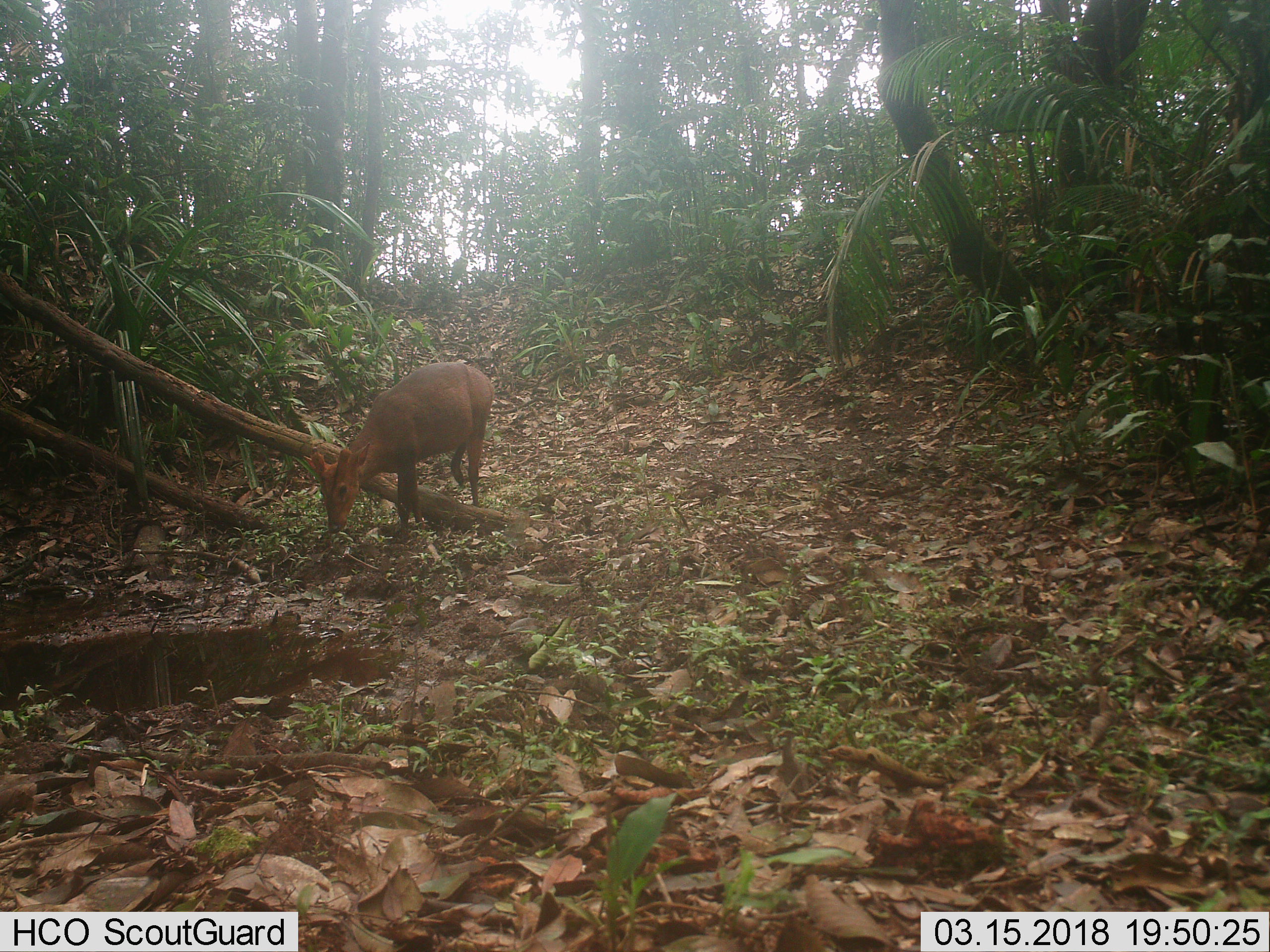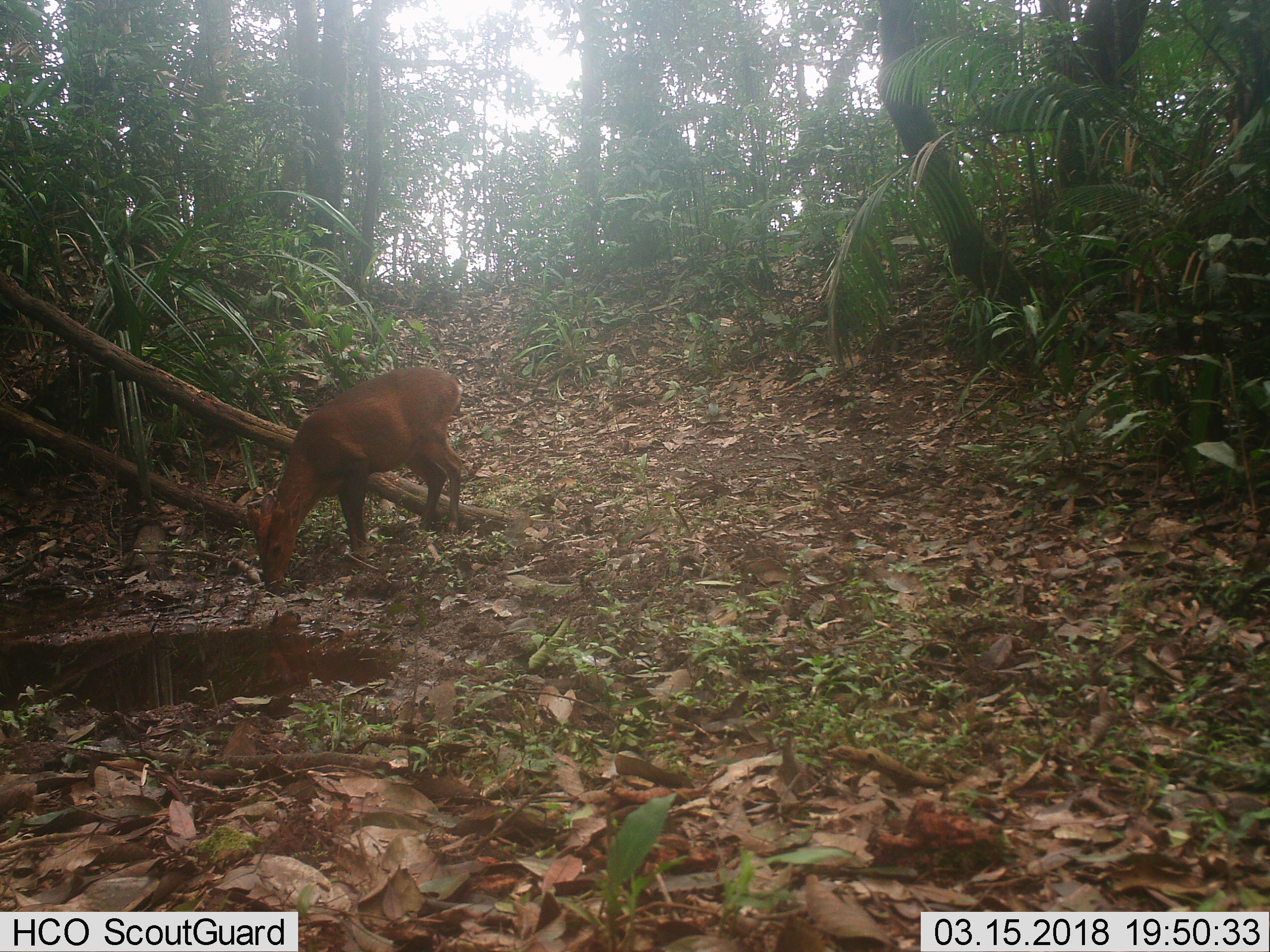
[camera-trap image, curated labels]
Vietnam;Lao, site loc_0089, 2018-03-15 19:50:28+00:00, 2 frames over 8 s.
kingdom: Animalia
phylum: Chordata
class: Mammalia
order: Artiodactyla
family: Cervidae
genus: Muntiacus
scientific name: Muntiacus vuquangensis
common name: large-antlered muntjac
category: large antlered muntjac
Large antlered muntjac (large-antlered muntjac) (Muntiacus vuquangensis). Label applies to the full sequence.